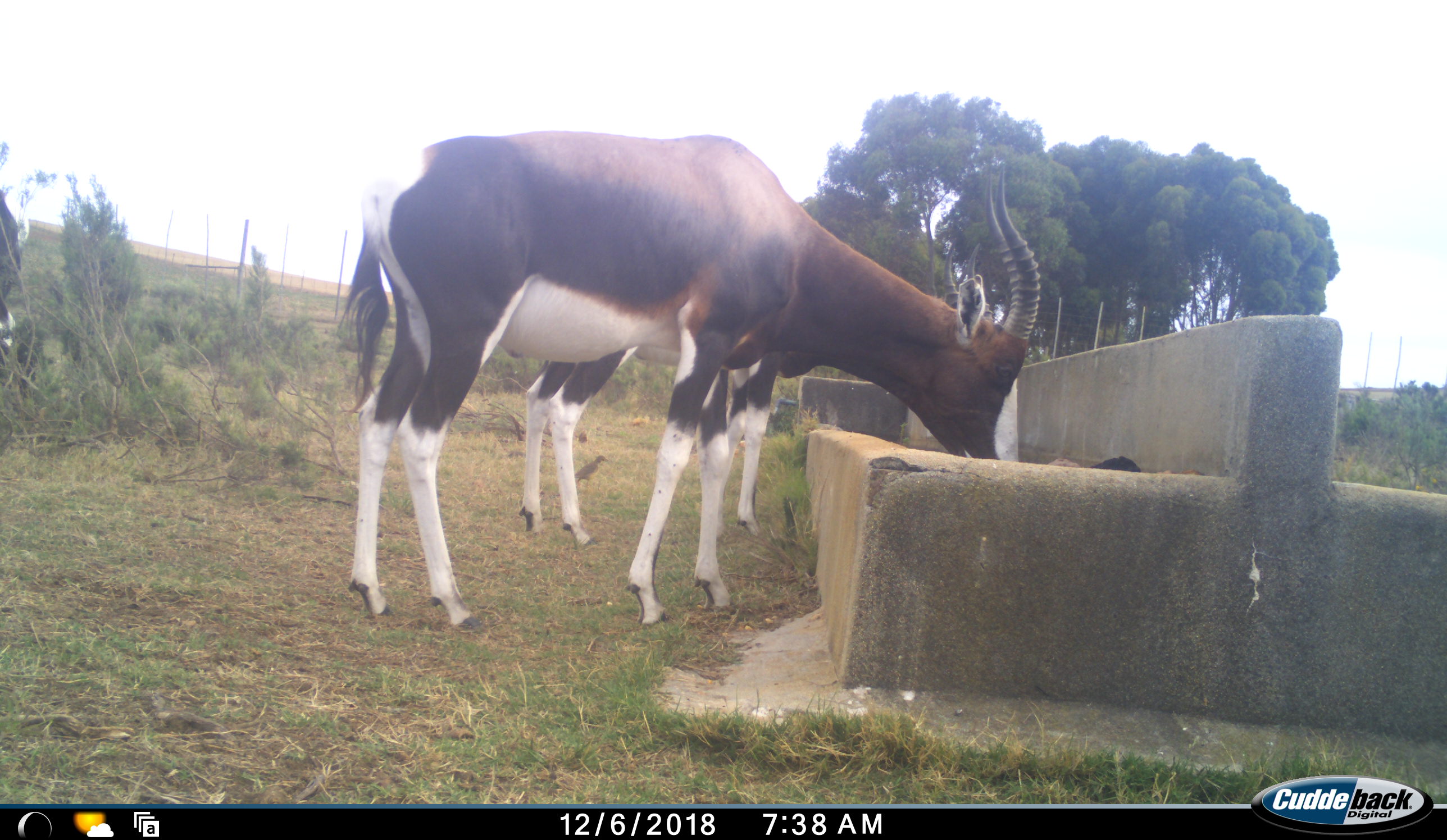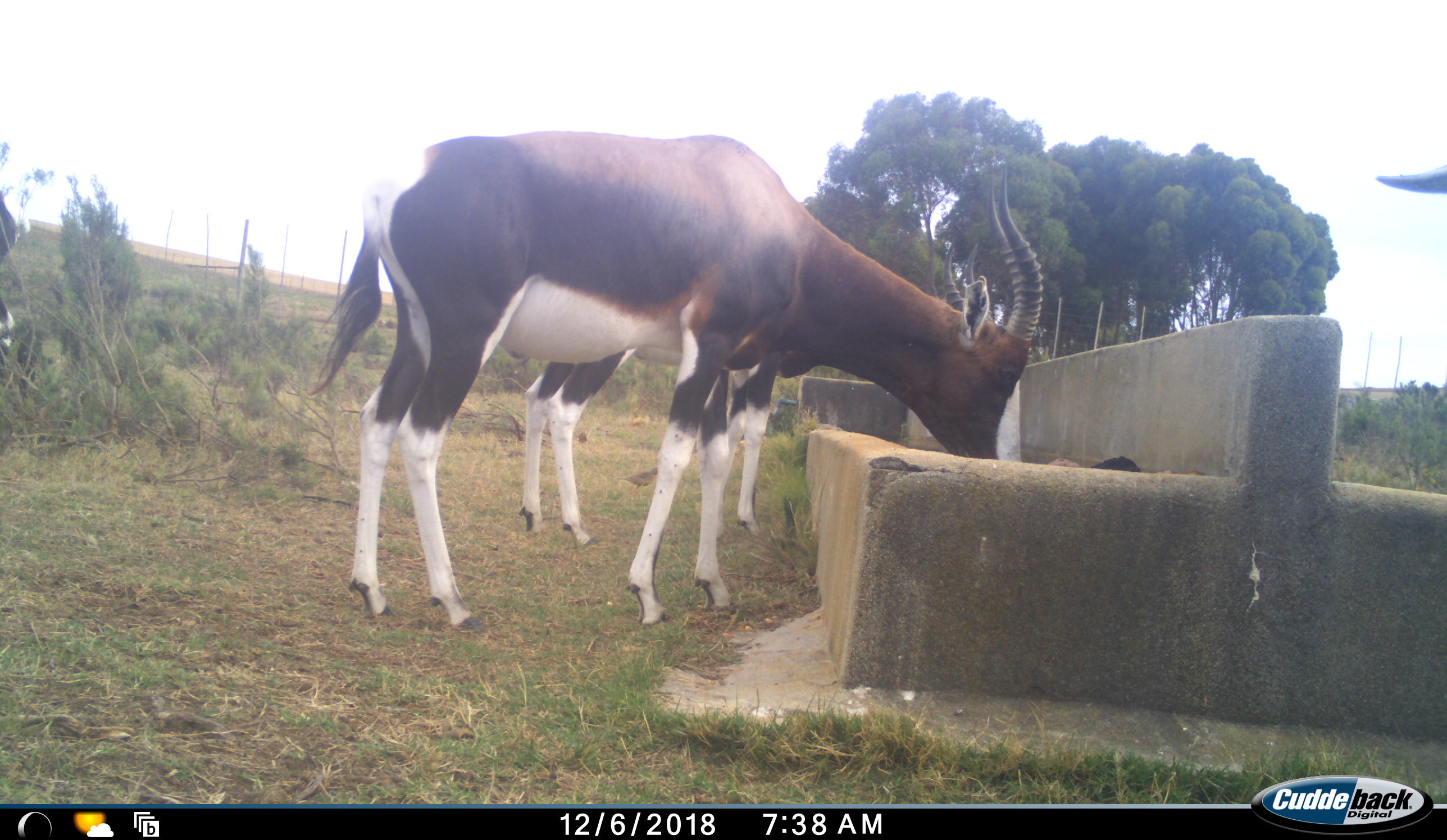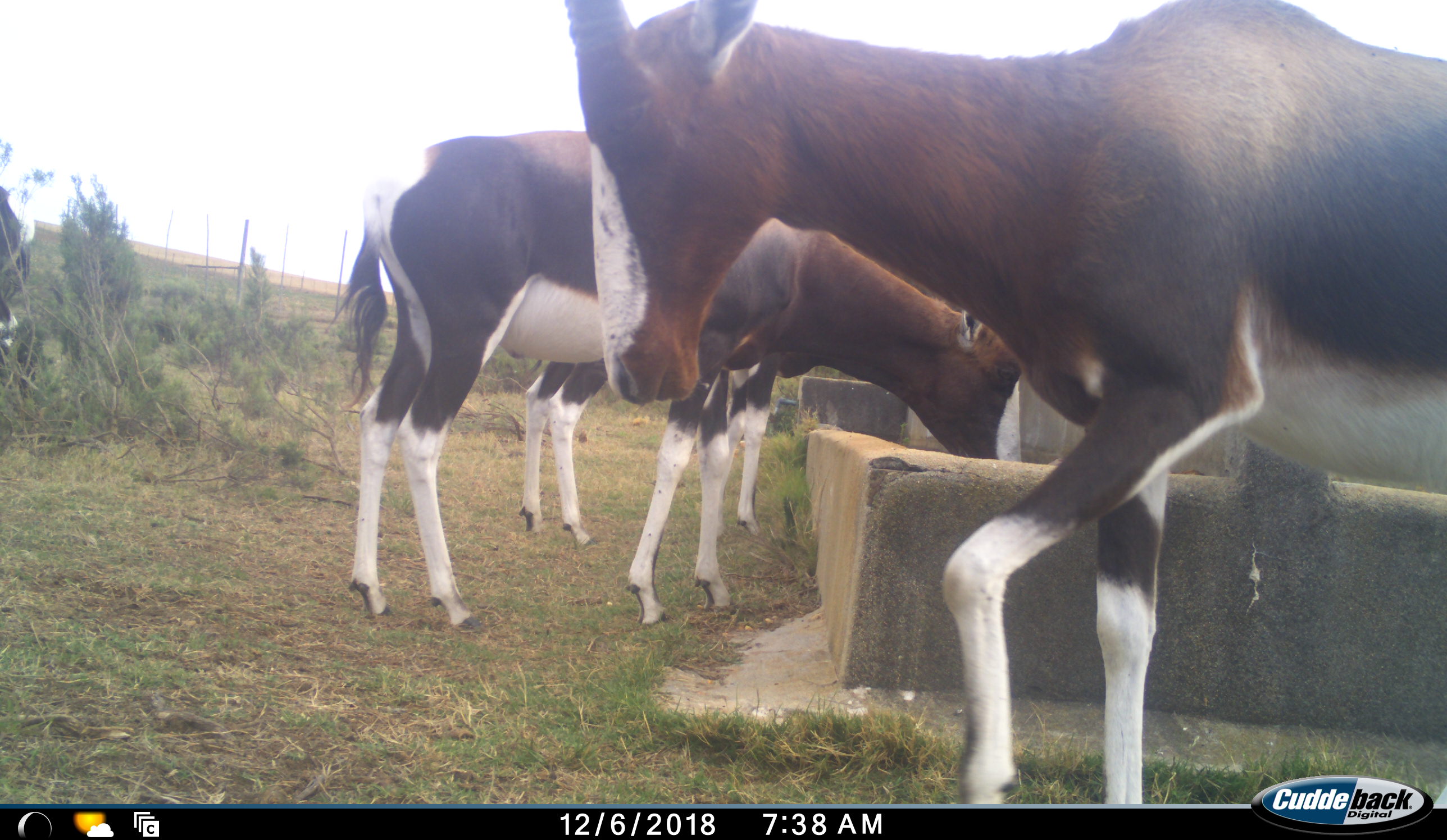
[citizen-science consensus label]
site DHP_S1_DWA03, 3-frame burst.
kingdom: Animalia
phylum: Chordata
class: Mammalia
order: Artiodactyla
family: Bovidae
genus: Damaliscus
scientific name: Damaliscus pygargus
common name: bontebok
Bontebok (Damaliscus pygargus), count 4. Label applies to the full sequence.